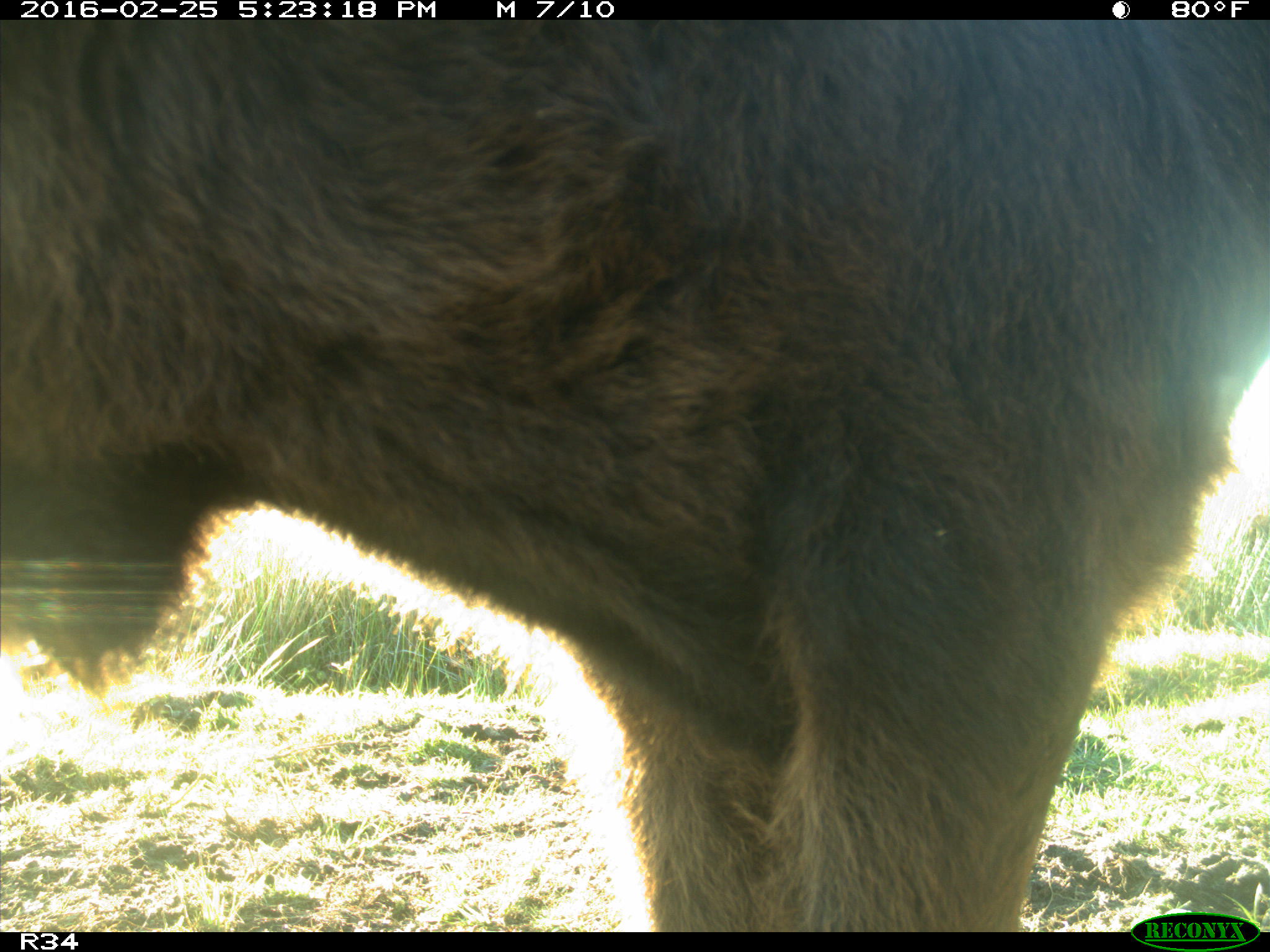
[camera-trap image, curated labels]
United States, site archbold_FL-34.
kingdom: Animalia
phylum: Chordata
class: Mammalia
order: Artiodactyla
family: Bovidae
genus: Bos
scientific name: Bos taurus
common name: domestic cow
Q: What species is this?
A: Bos taurus (domestic cow).